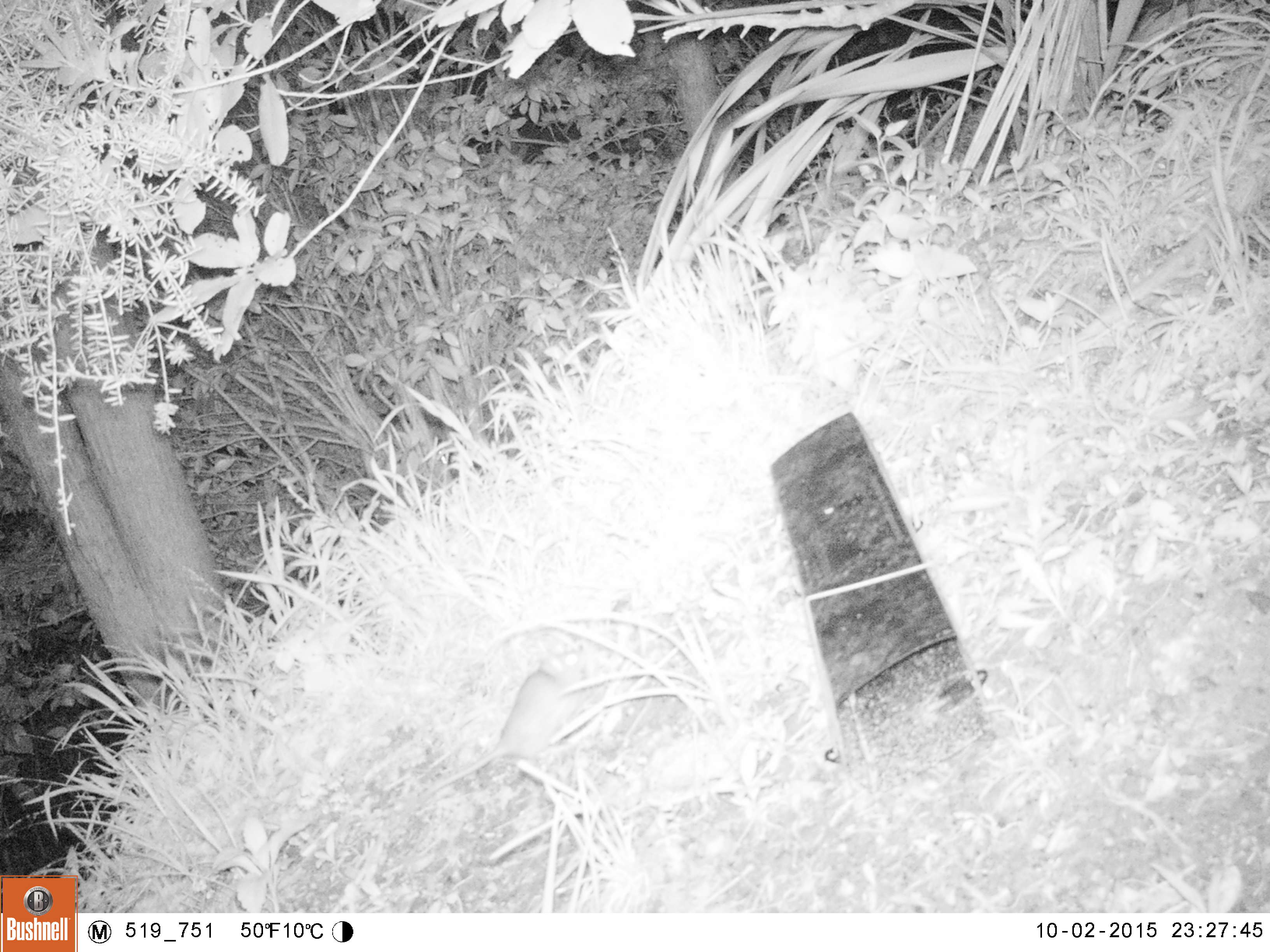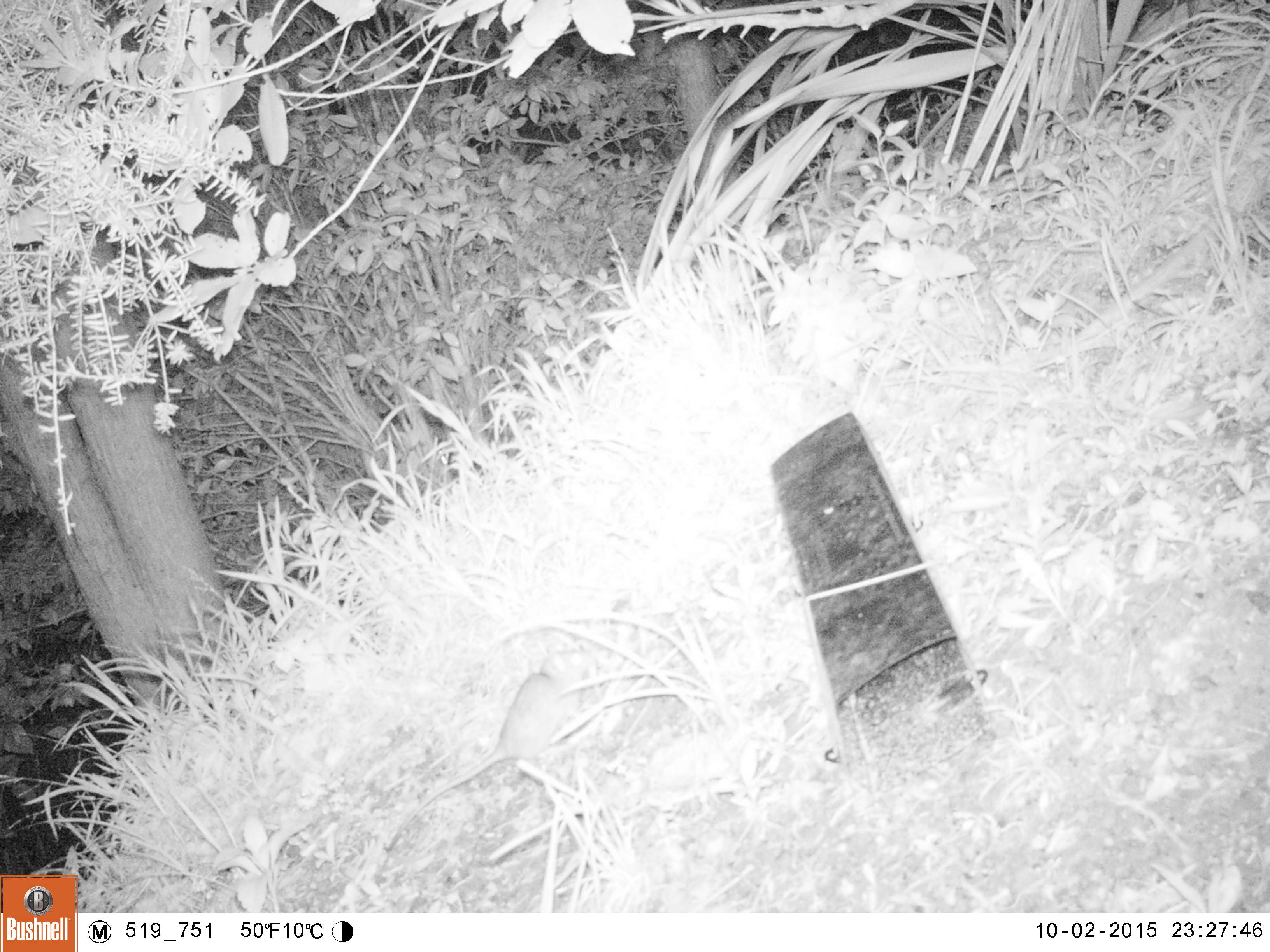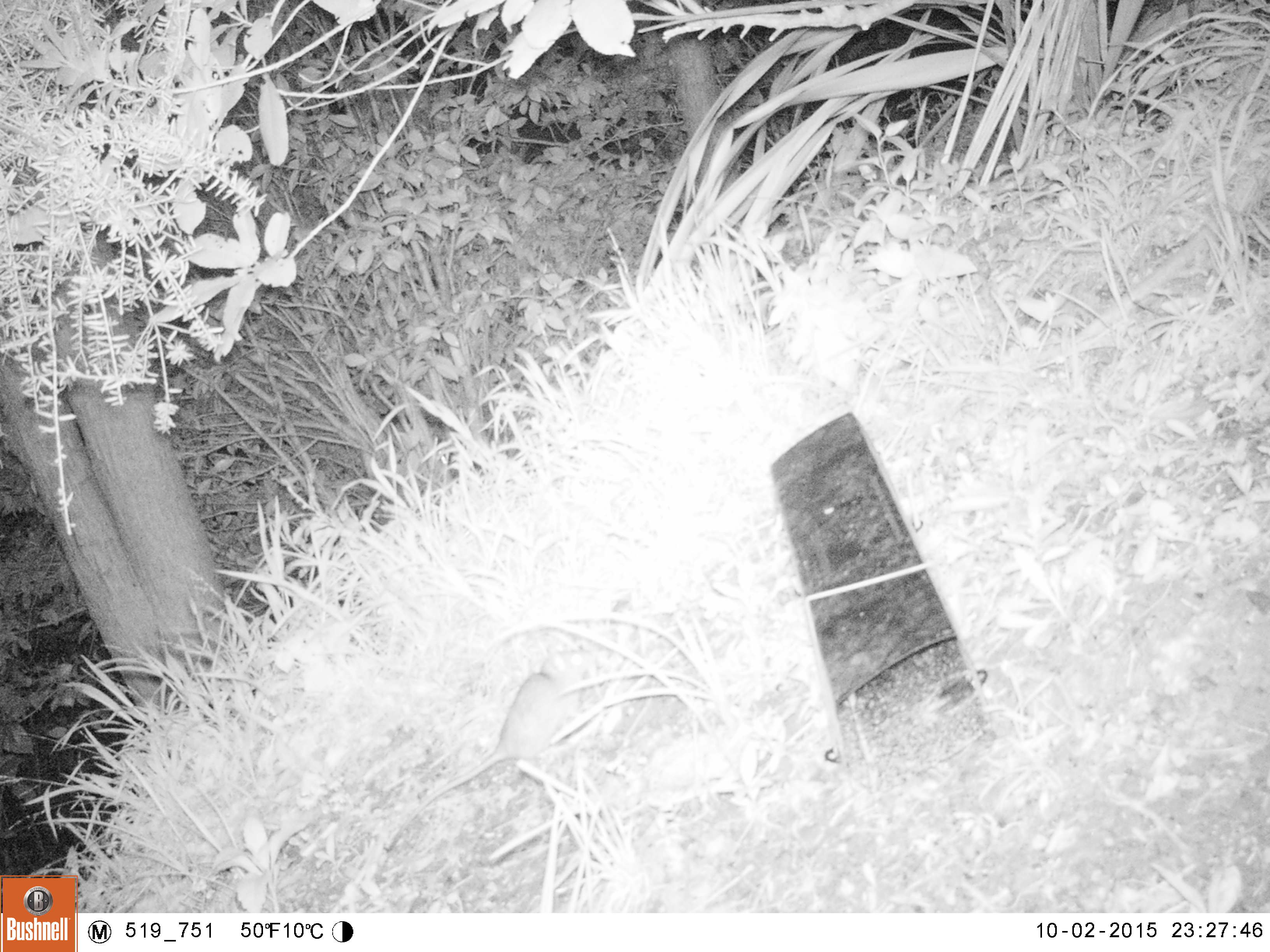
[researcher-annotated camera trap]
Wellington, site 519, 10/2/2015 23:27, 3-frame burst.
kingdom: Animalia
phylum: Chordata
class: Mammalia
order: Rodentia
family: Muridae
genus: Rattus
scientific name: Rattus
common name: rat